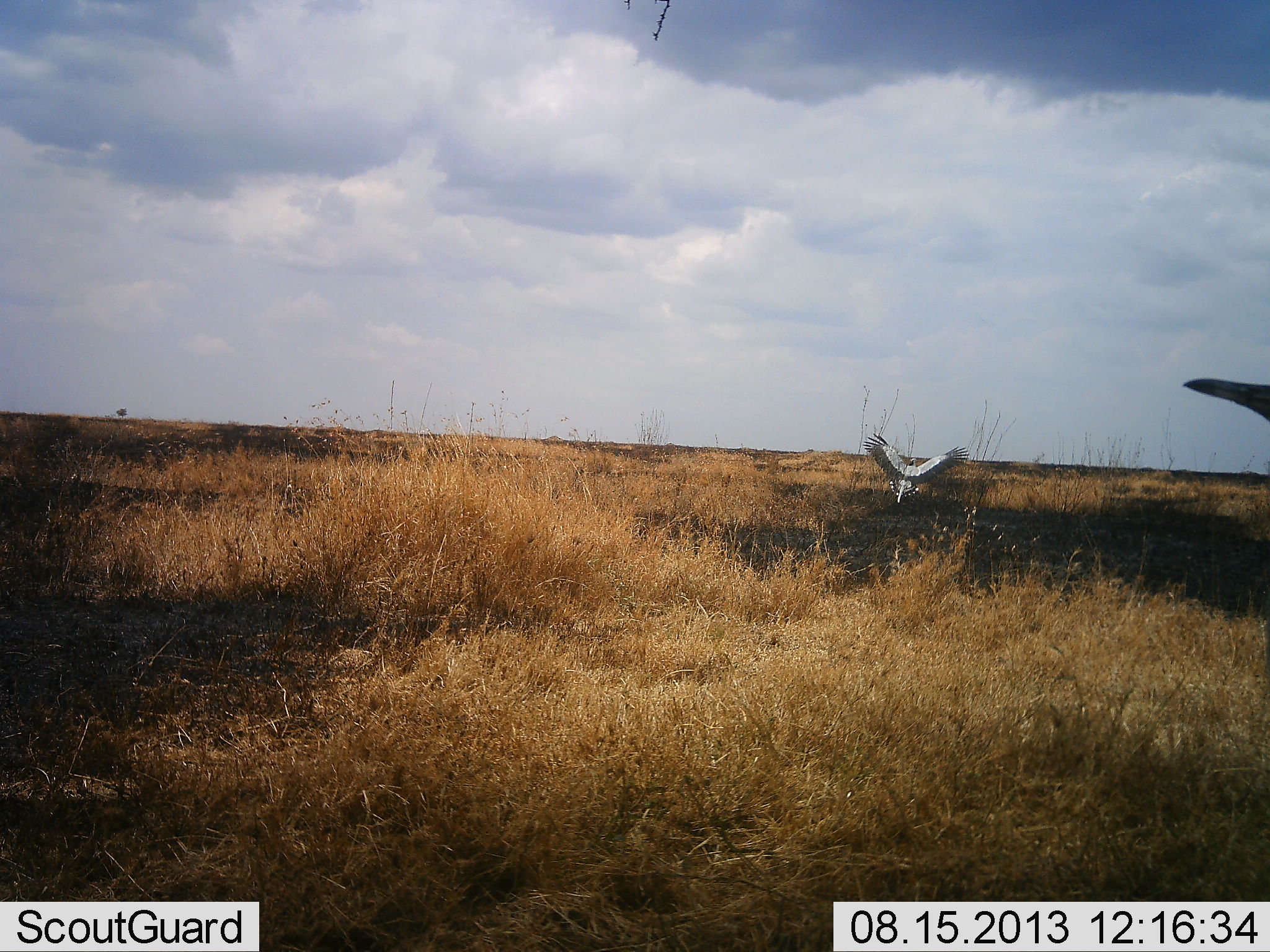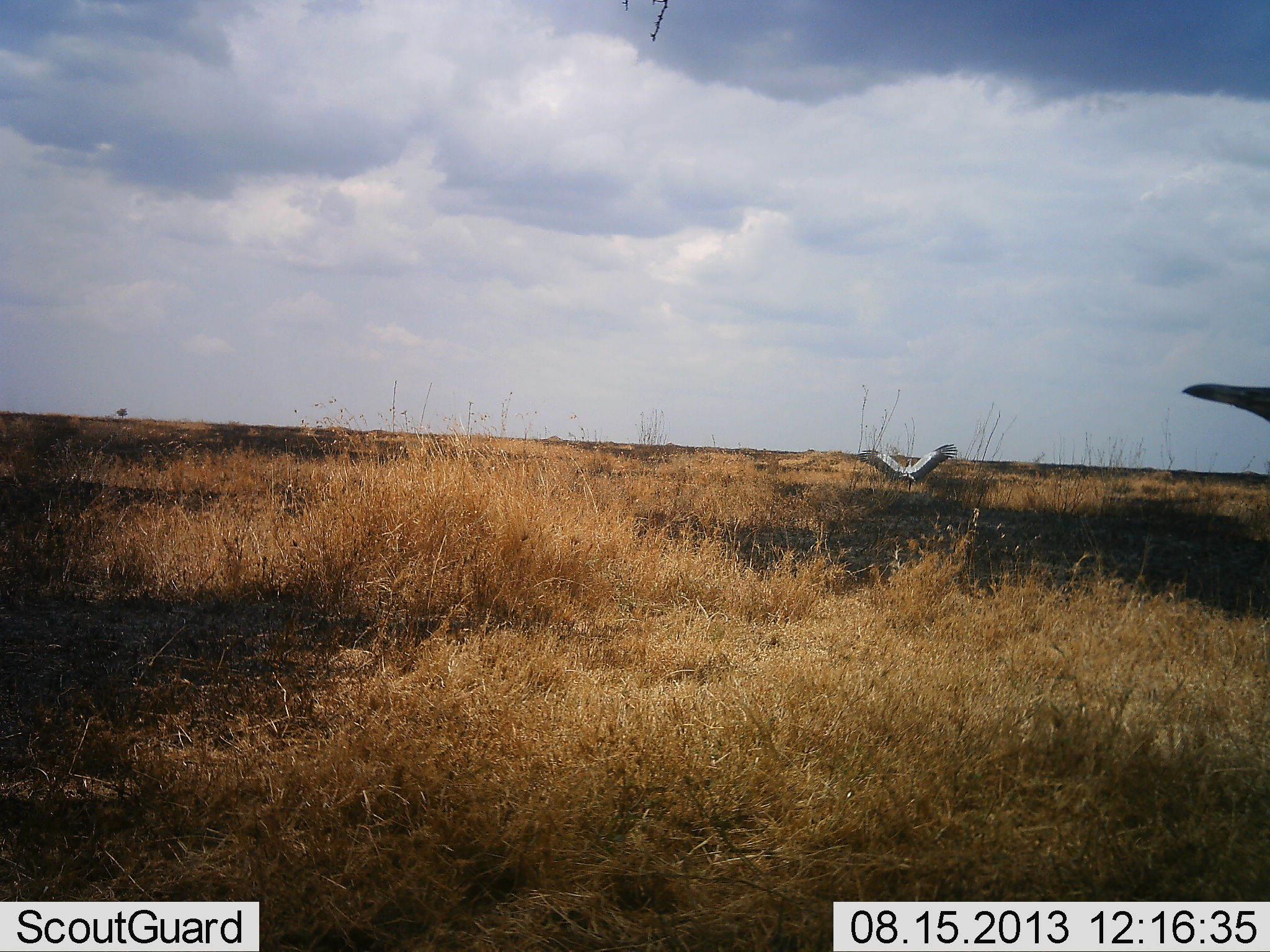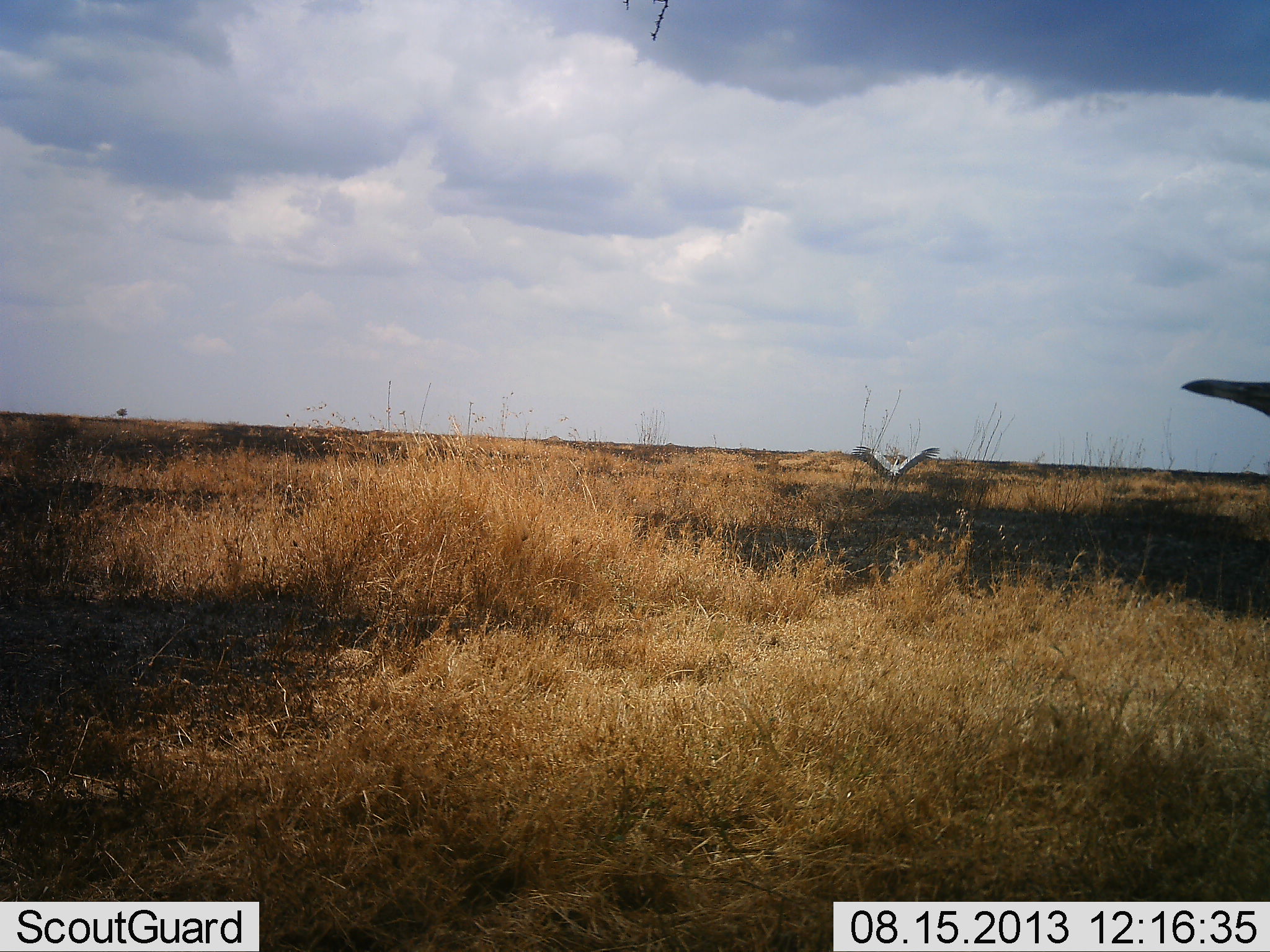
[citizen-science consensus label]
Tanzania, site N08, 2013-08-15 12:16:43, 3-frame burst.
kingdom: Animalia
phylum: Chordata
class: Aves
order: Accipitriformes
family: Sagittariidae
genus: Sagittarius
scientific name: Sagittarius serpentarius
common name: secretary bird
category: secretarybird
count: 1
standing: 17%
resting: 0%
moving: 75%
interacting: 0%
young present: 0%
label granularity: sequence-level